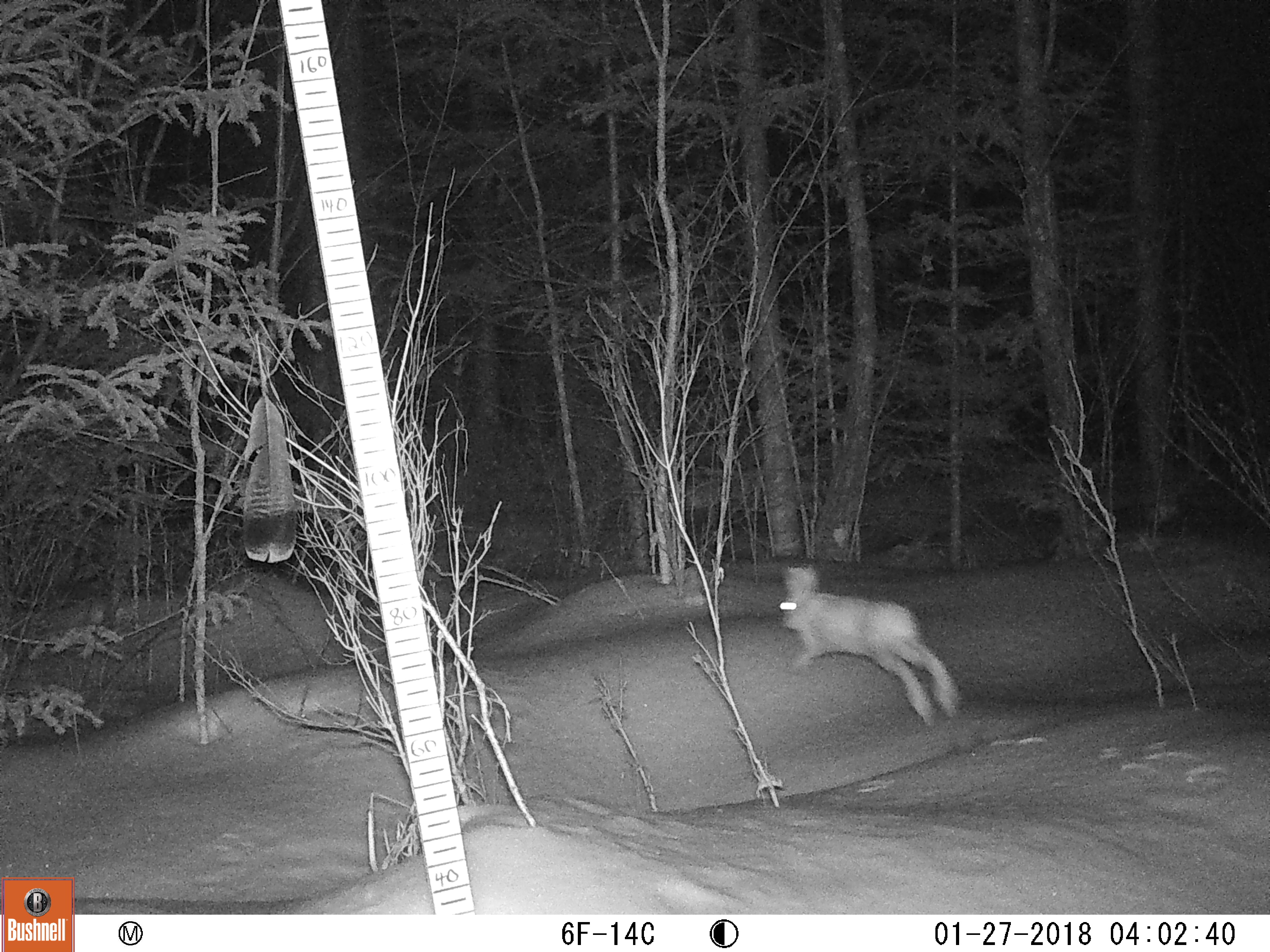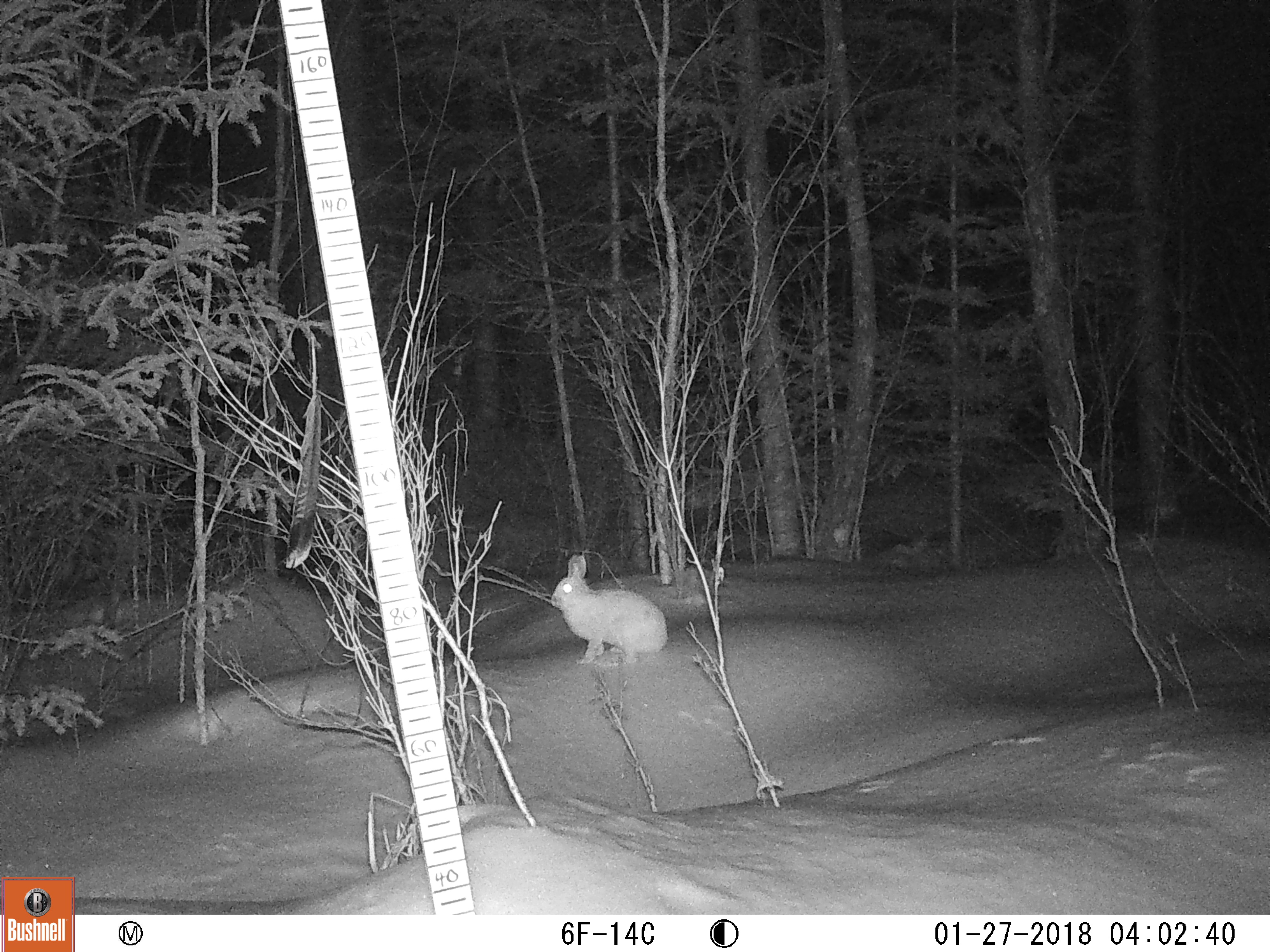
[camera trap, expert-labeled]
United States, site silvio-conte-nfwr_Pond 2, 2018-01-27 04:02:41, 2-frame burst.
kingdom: Animalia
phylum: Chordata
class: Mammalia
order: Lagomorpha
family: Leporidae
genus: Lepus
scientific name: Lepus americanus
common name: snowshoe hare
Snowshoe hare (Lepus americanus).